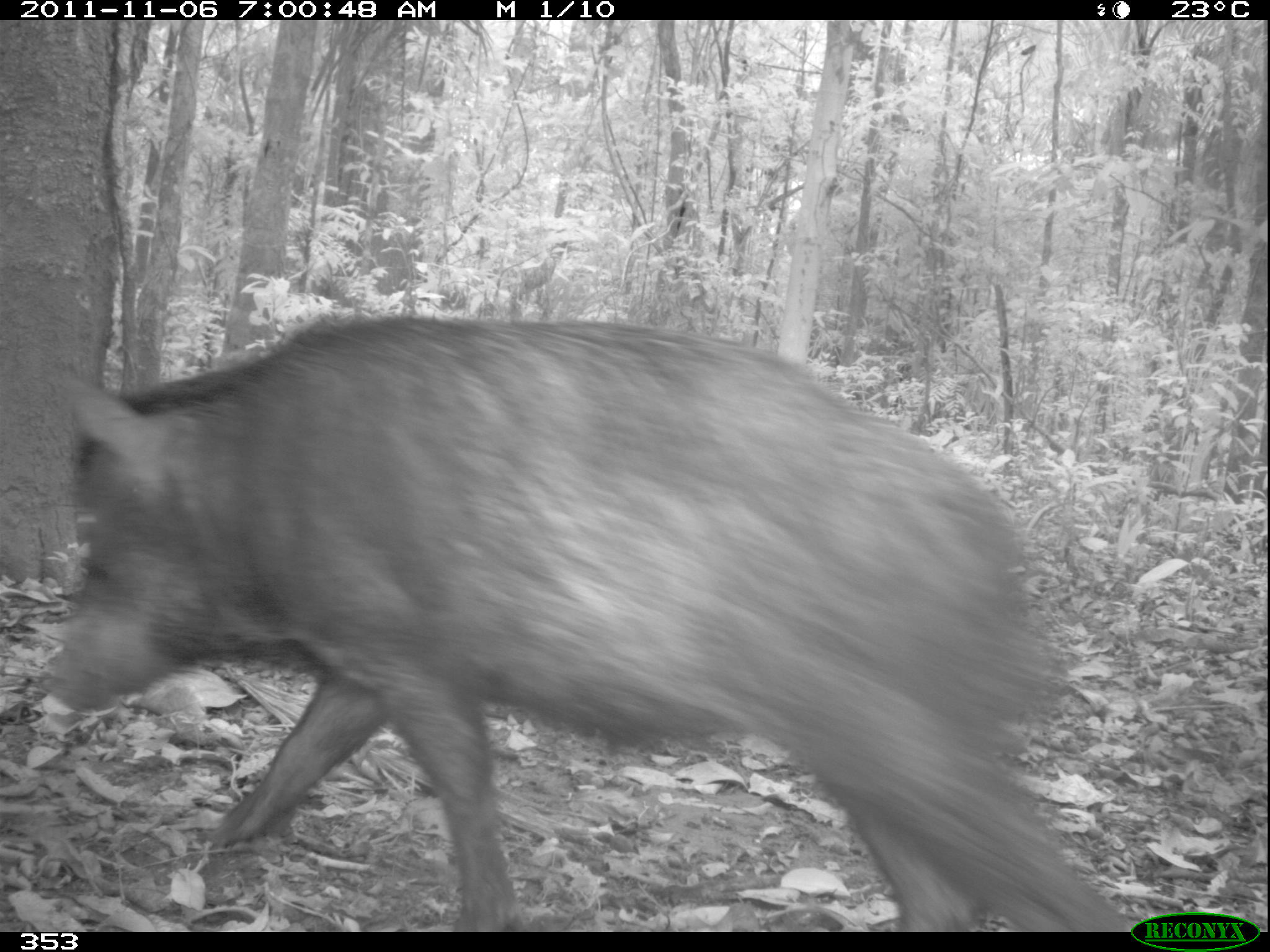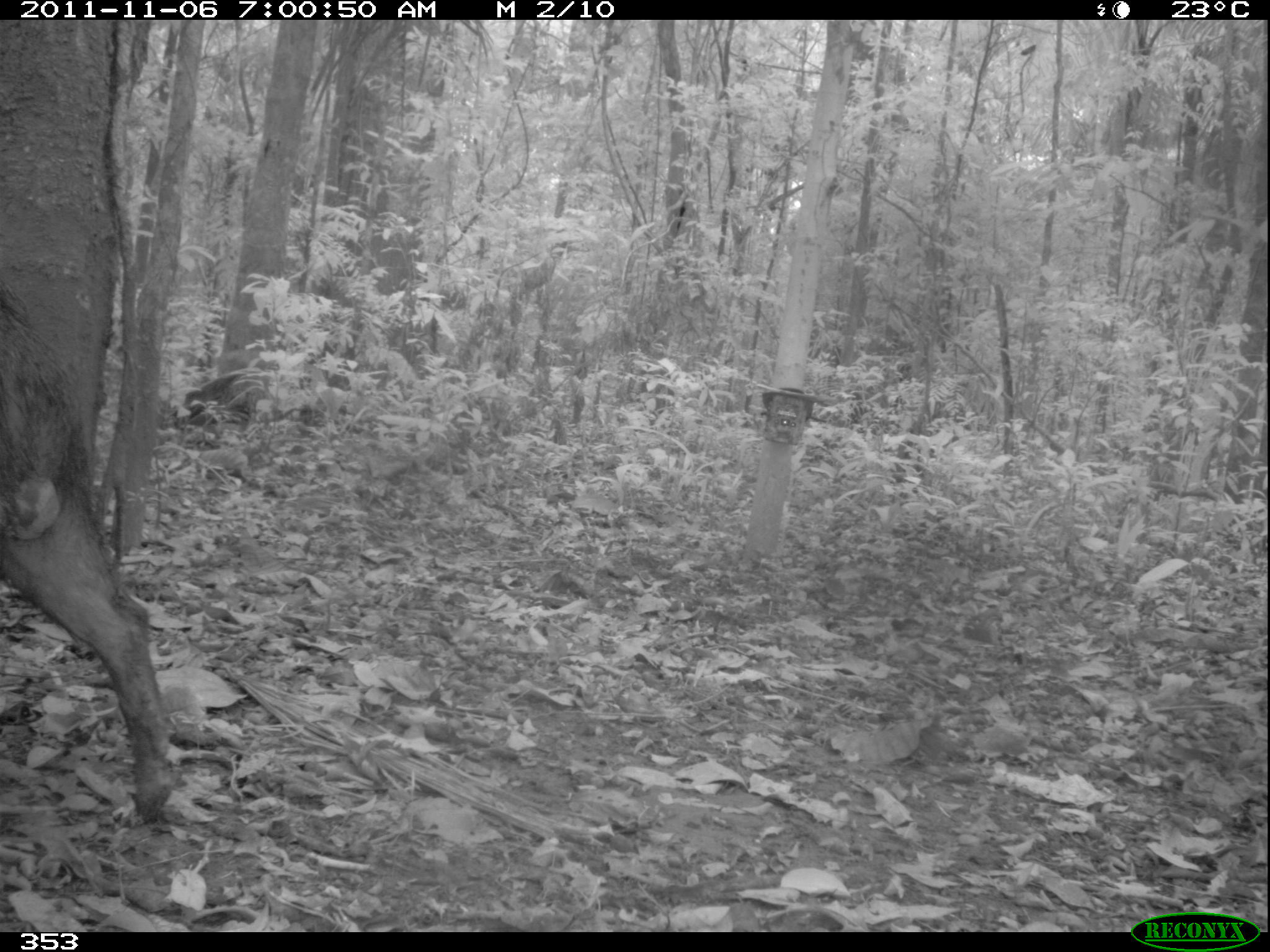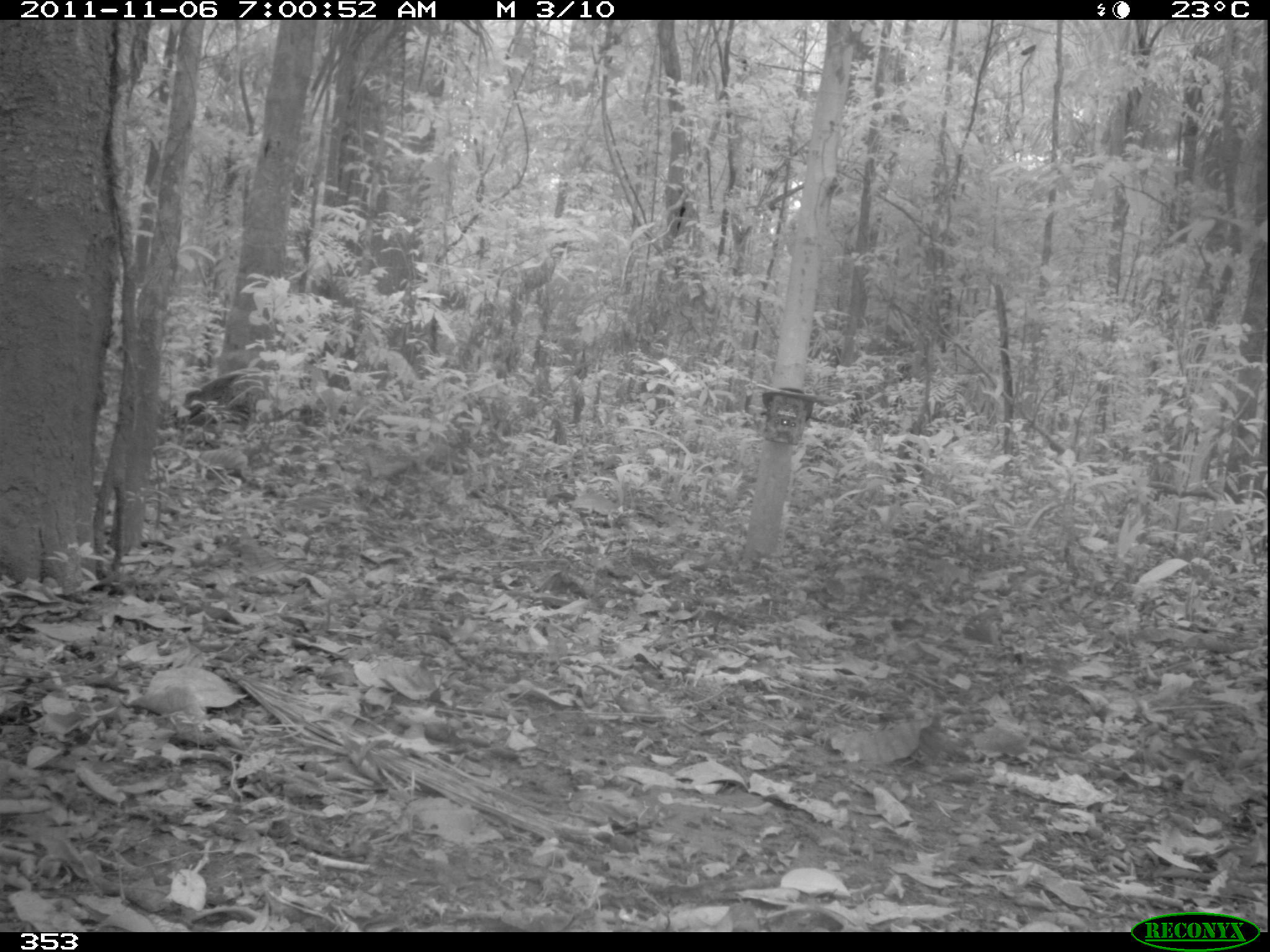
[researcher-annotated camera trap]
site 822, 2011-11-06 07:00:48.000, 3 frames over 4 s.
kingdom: Animalia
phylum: Chordata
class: Mammalia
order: Artiodactyla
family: Tayassuidae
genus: Tayassu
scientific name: Tayassu pecari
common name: white-lipped peccary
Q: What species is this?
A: Tayassu pecari (white-lipped peccary).